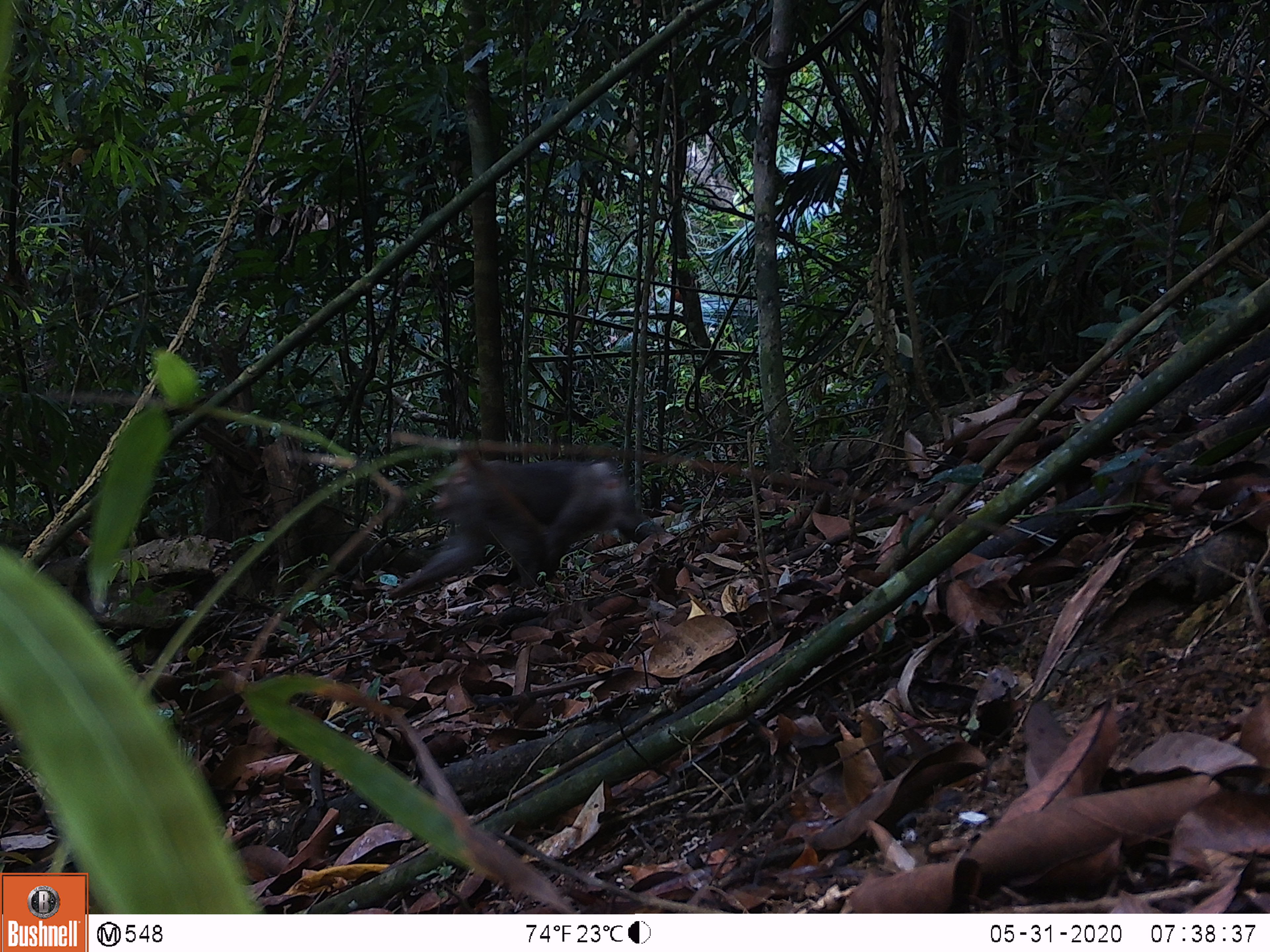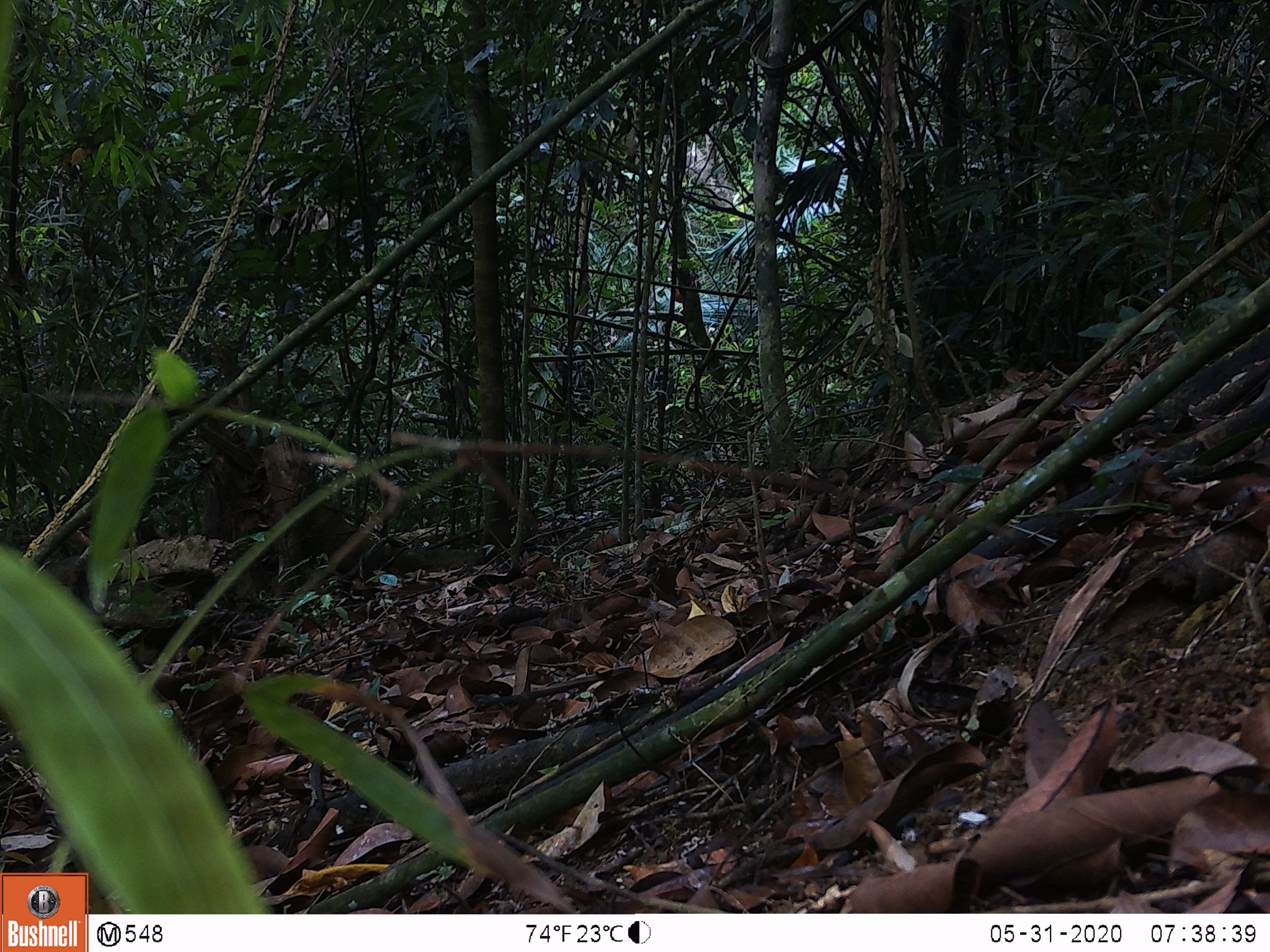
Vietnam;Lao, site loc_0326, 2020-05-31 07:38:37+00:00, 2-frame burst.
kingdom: Animalia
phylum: Chordata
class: Mammalia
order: Primates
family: Cercopithecidae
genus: Macaca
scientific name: Macaca nemestrina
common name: pig-tailed macaque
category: pig tailed macaque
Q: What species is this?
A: Pig tailed macaque (pig-tailed macaque) (Macaca nemestrina).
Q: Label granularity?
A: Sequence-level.